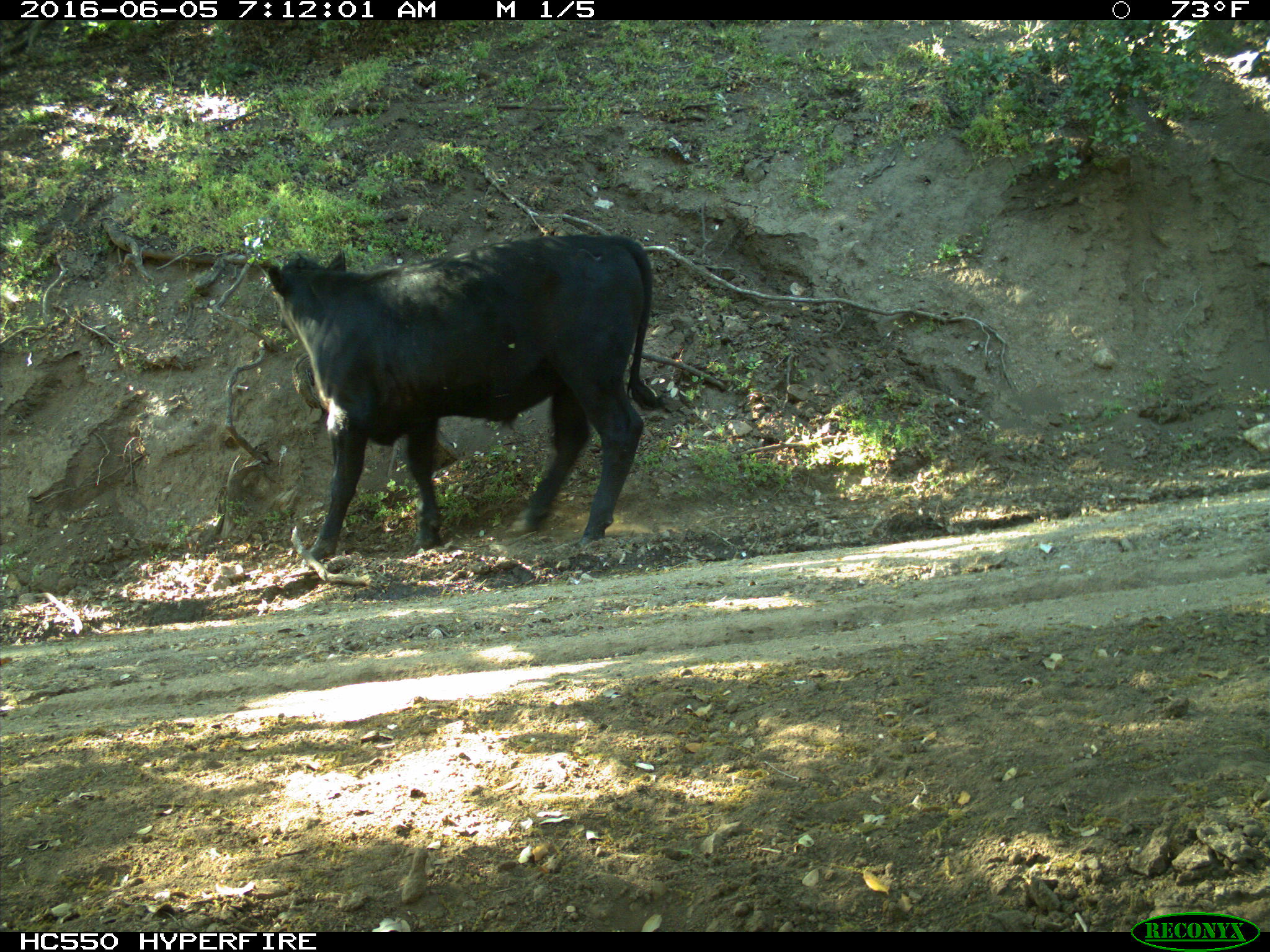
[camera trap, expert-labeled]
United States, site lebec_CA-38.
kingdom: Animalia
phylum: Chordata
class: Mammalia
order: Artiodactyla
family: Bovidae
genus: Bos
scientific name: Bos taurus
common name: domestic cow